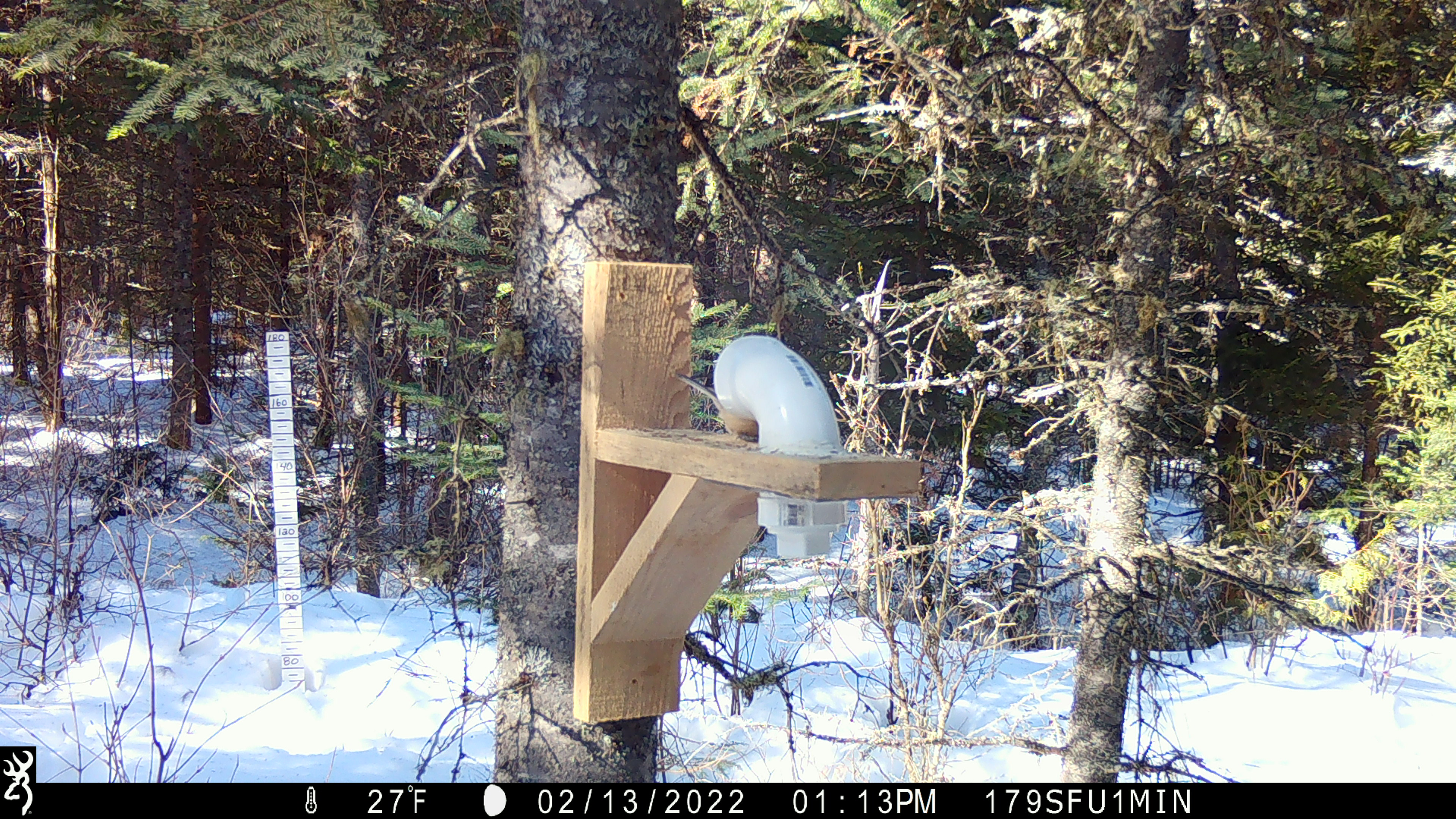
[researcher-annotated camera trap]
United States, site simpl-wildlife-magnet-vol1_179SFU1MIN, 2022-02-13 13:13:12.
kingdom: Animalia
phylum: Chordata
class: Aves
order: Passeriformes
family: Paridae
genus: Poecile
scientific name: Poecile atricapillus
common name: black-capped chickadee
Black-capped chickadee (Poecile atricapillus).